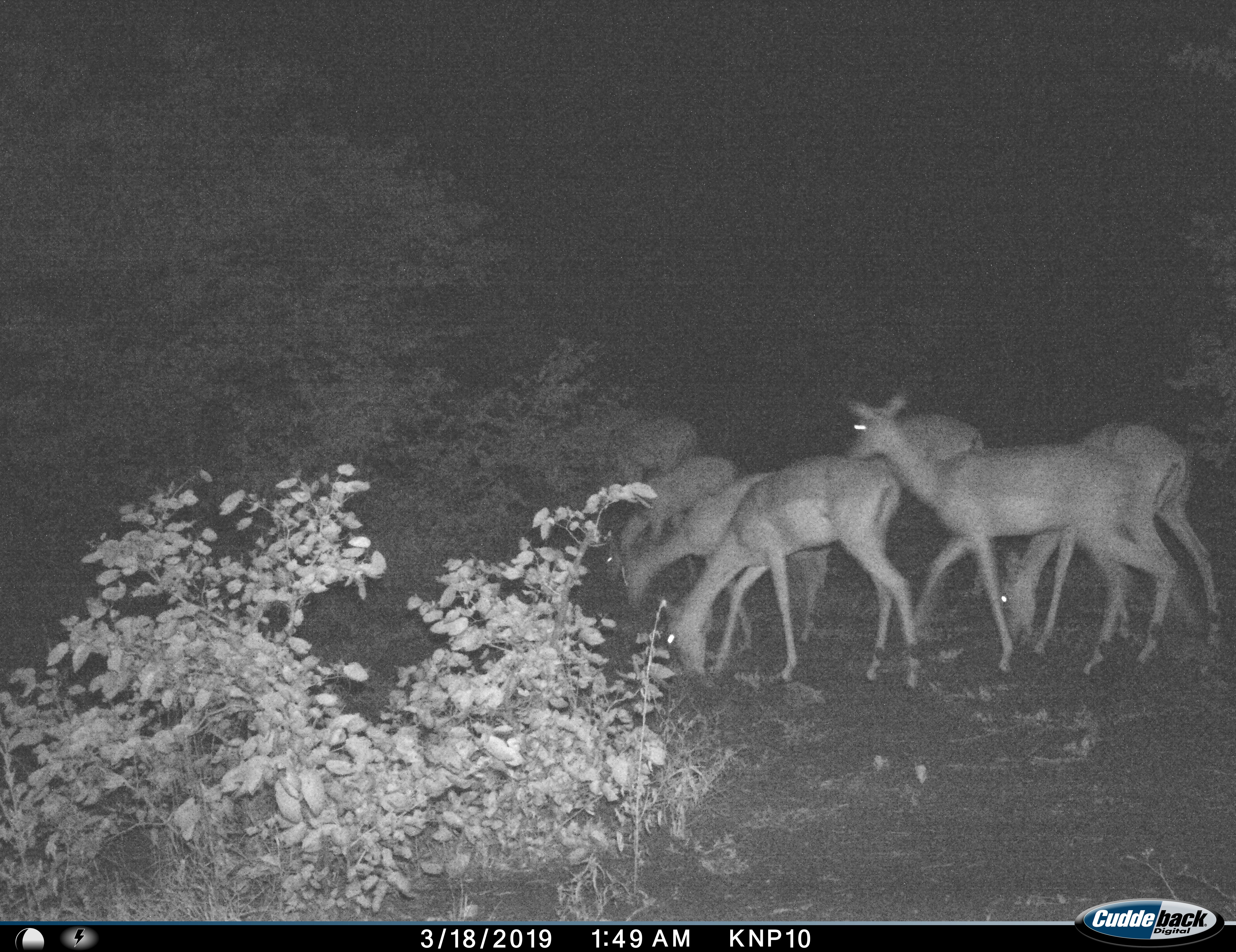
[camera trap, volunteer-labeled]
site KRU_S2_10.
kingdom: Animalia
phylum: Chordata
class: Mammalia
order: Artiodactyla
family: Bovidae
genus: Aepyceros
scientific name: Aepyceros melampus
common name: impala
Impala (Aepyceros melampus), count 7. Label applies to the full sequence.